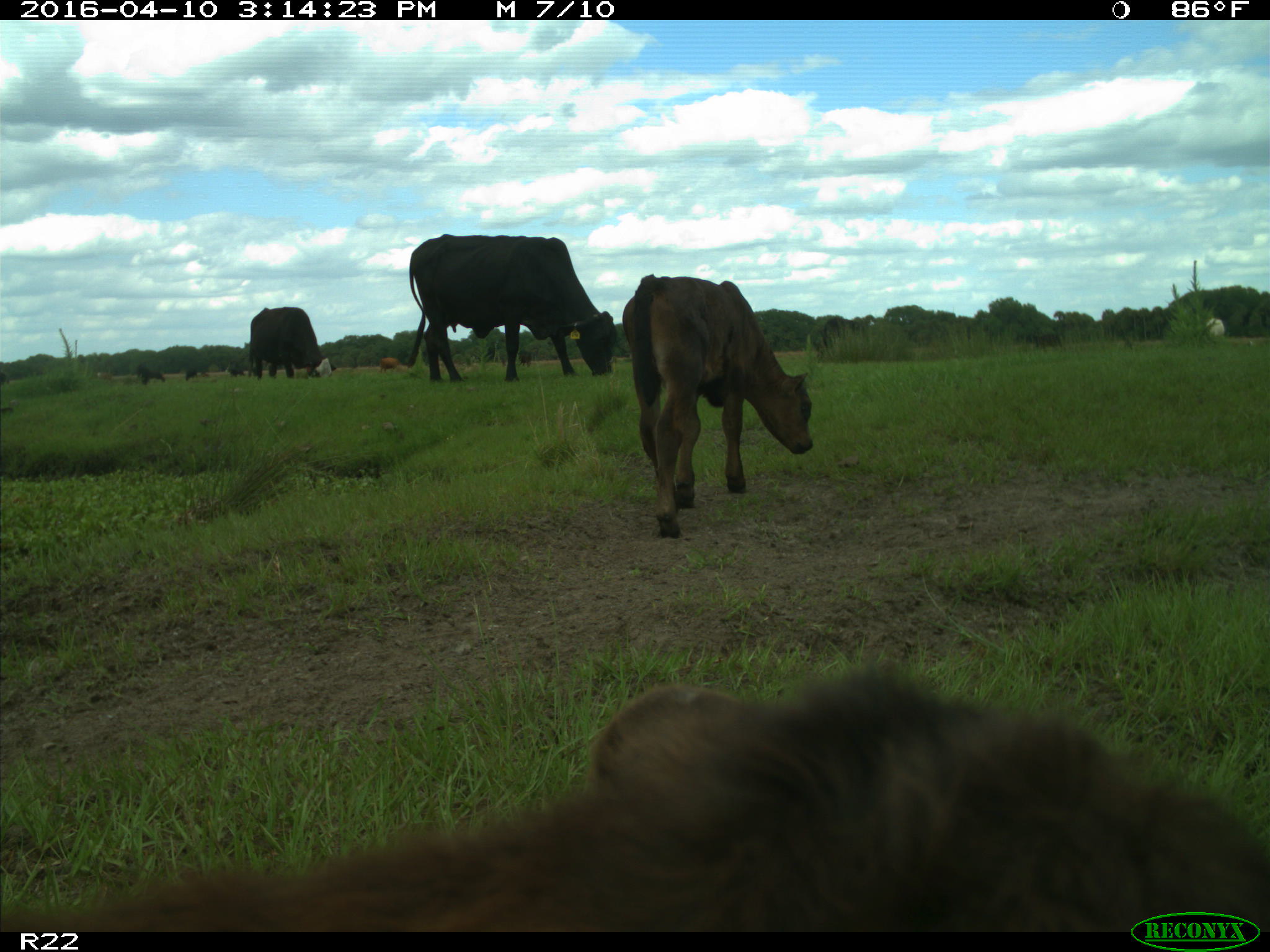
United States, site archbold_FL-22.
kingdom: Animalia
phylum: Chordata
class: Mammalia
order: Artiodactyla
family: Bovidae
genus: Bos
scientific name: Bos taurus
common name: domestic cow